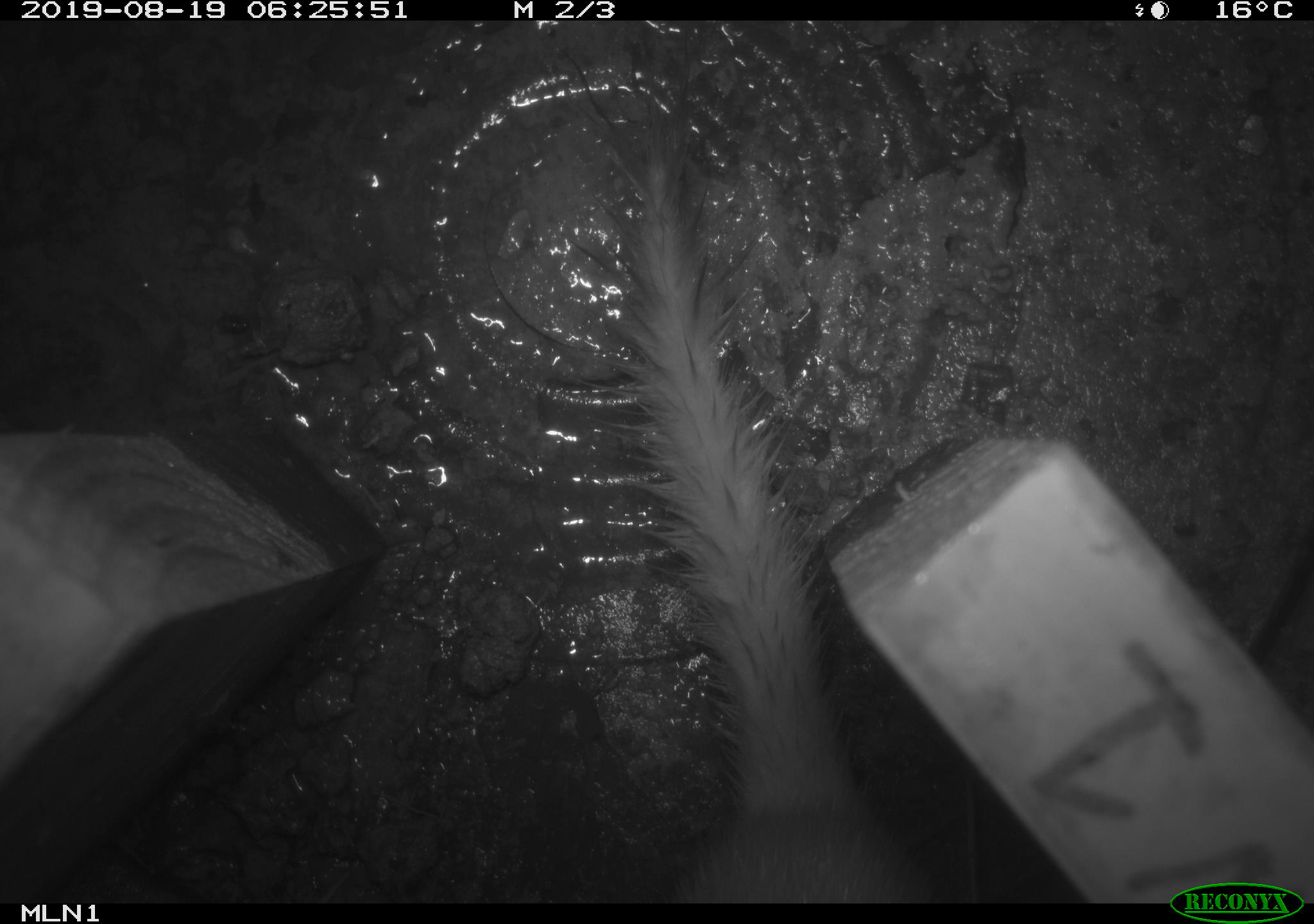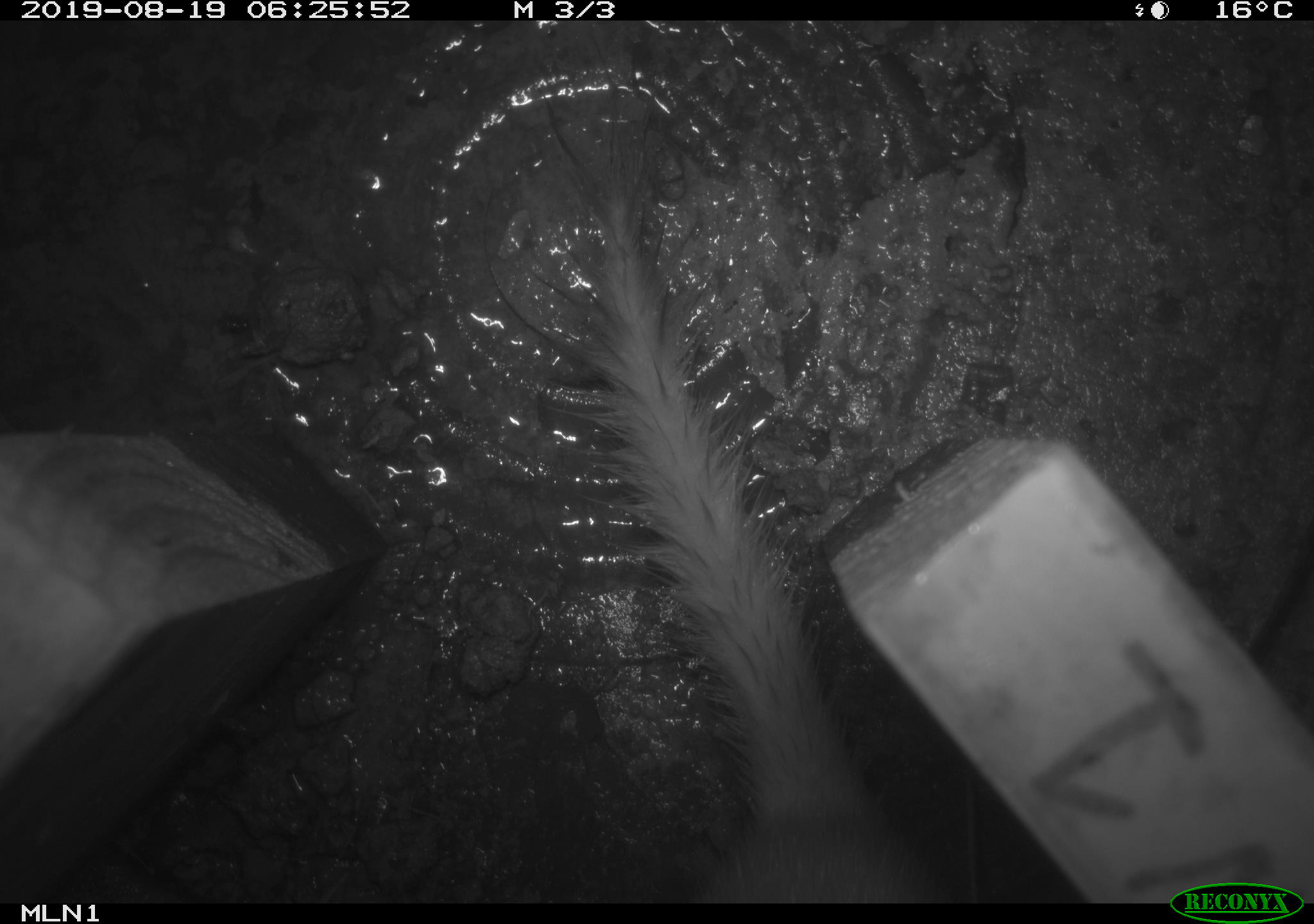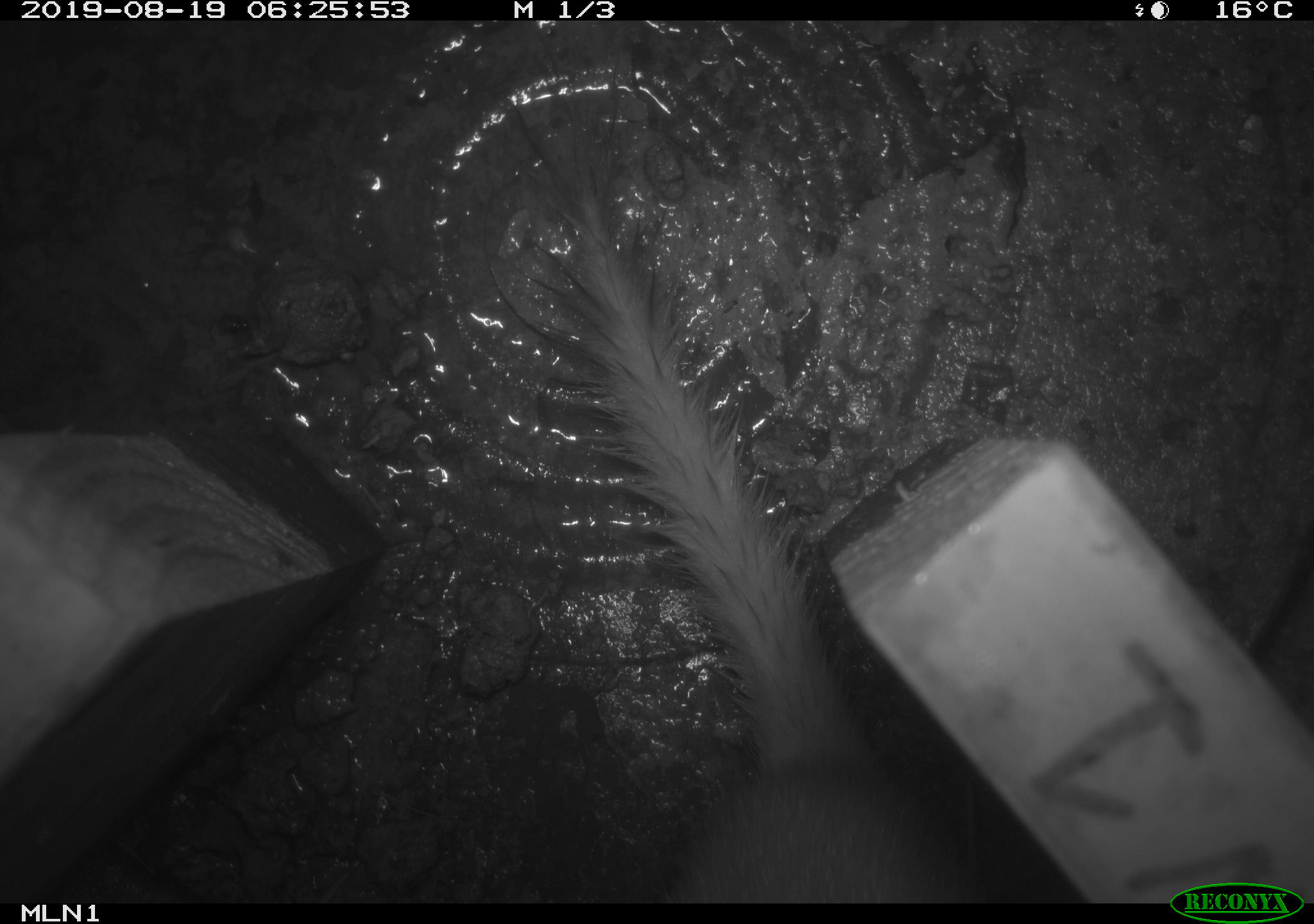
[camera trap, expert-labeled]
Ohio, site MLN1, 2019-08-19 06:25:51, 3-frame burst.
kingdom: Animalia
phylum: Chordata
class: Mammalia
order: Carnivora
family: Mustelidae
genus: Neogale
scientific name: Neogale frenata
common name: long-tailed weasel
Long-tailed weasel (Neogale frenata).